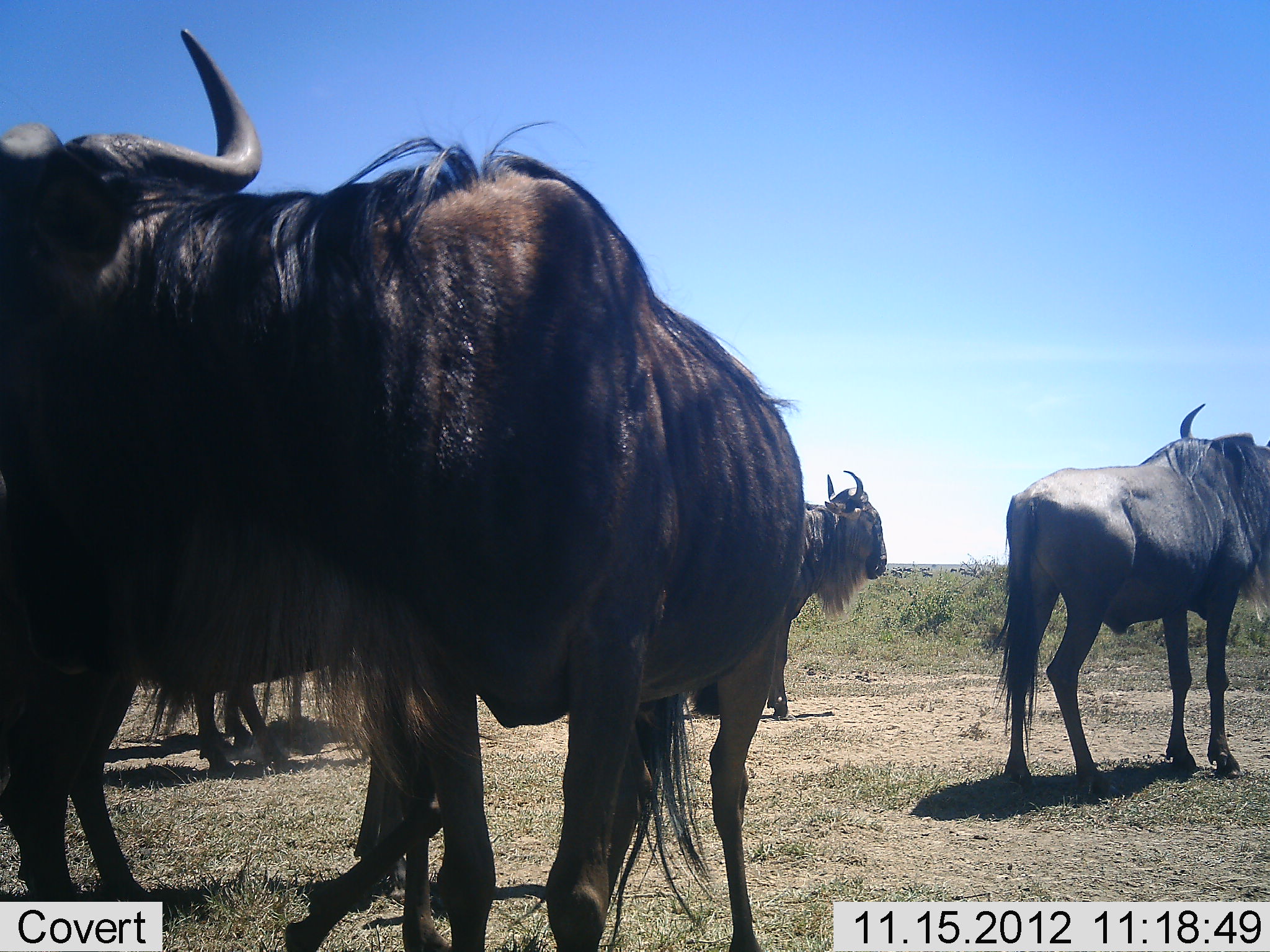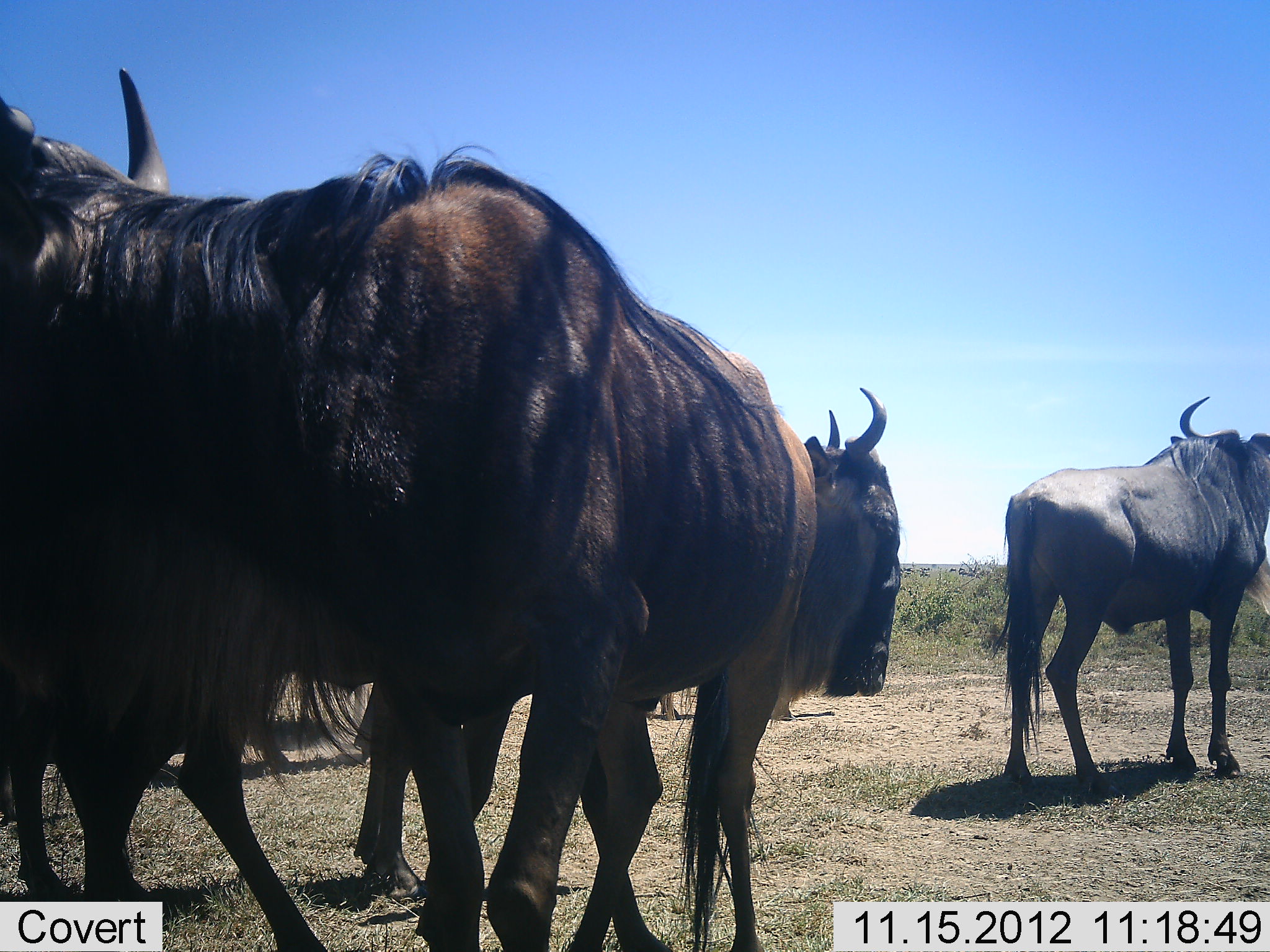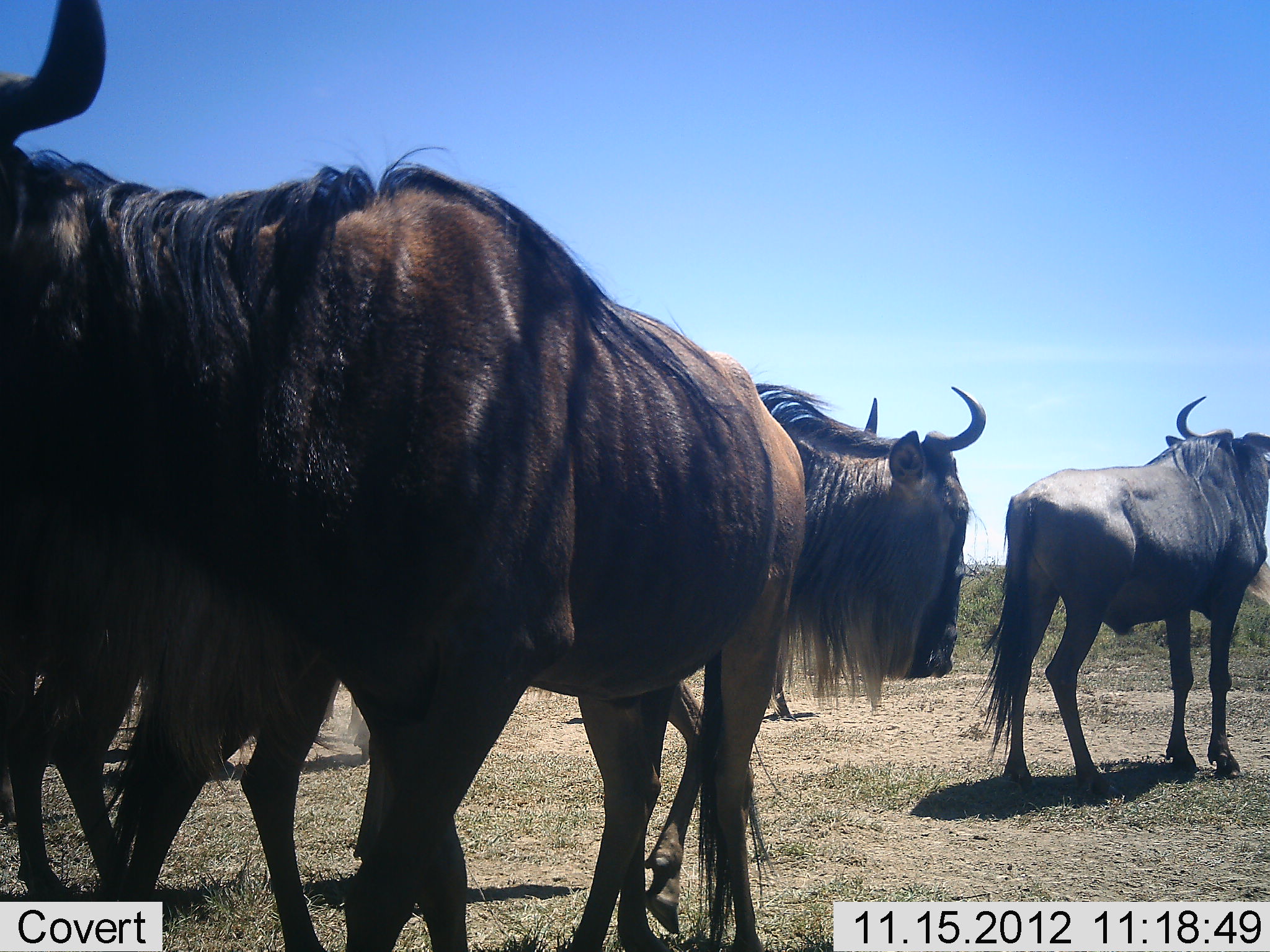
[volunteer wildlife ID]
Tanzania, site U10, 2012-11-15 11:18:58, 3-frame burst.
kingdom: Animalia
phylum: Chordata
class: Mammalia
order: Artiodactyla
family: Bovidae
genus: Connochaetes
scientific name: Connochaetes taurinus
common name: blue wildebeest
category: wildebeest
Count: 6.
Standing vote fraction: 100%.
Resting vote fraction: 10%.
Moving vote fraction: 40%.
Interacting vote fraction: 0%.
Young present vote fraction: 0%.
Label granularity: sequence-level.